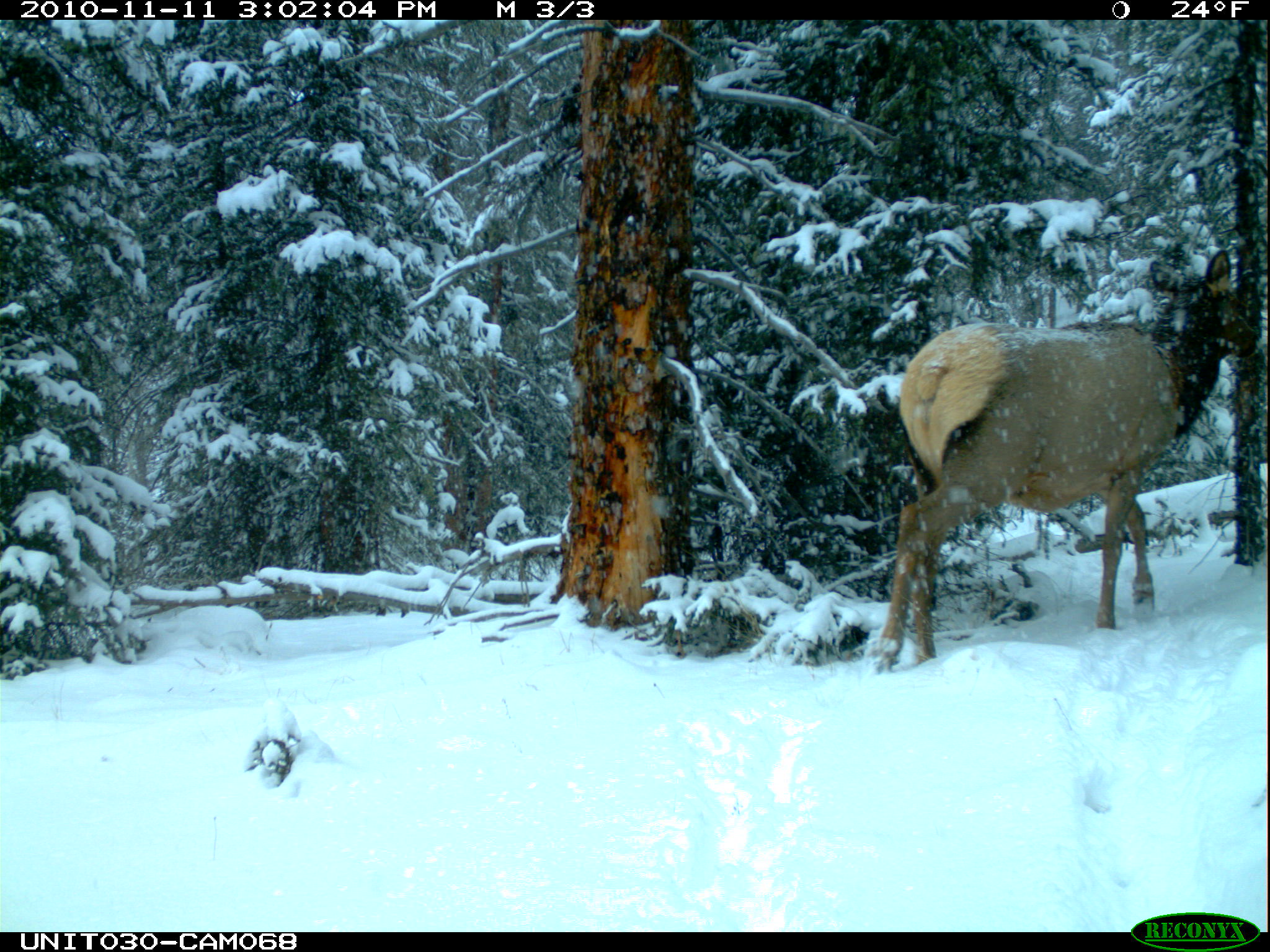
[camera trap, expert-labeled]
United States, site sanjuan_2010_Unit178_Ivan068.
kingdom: Animalia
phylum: Chordata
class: Mammalia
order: Artiodactyla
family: Cervidae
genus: Cervus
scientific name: Cervus elaphus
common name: red deer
Cervus elaphus (red deer).